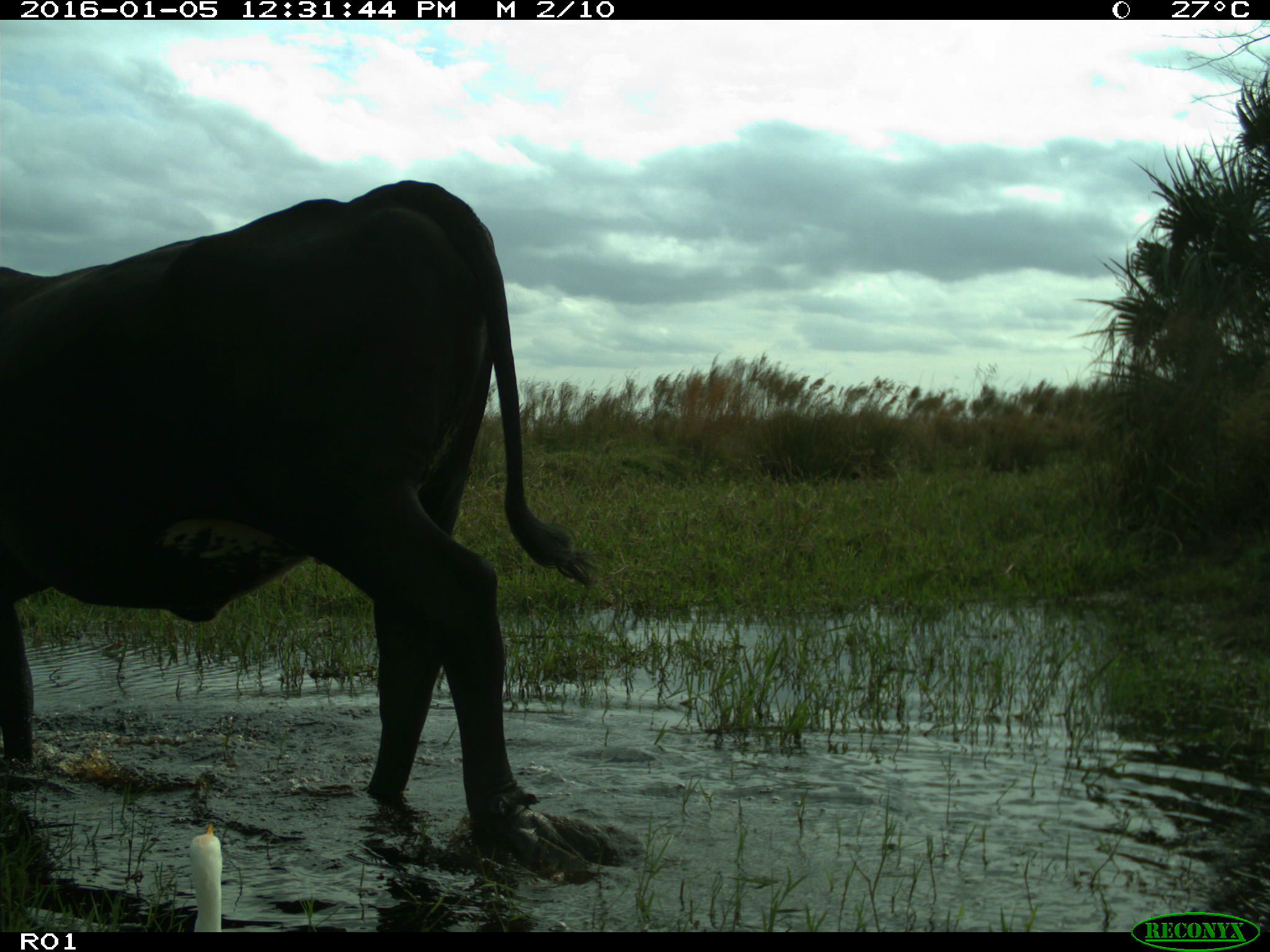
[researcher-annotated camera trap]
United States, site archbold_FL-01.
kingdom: Animalia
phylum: Chordata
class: Mammalia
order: Artiodactyla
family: Bovidae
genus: Bos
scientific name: Bos taurus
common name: domestic cow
Bos taurus (domestic cow).